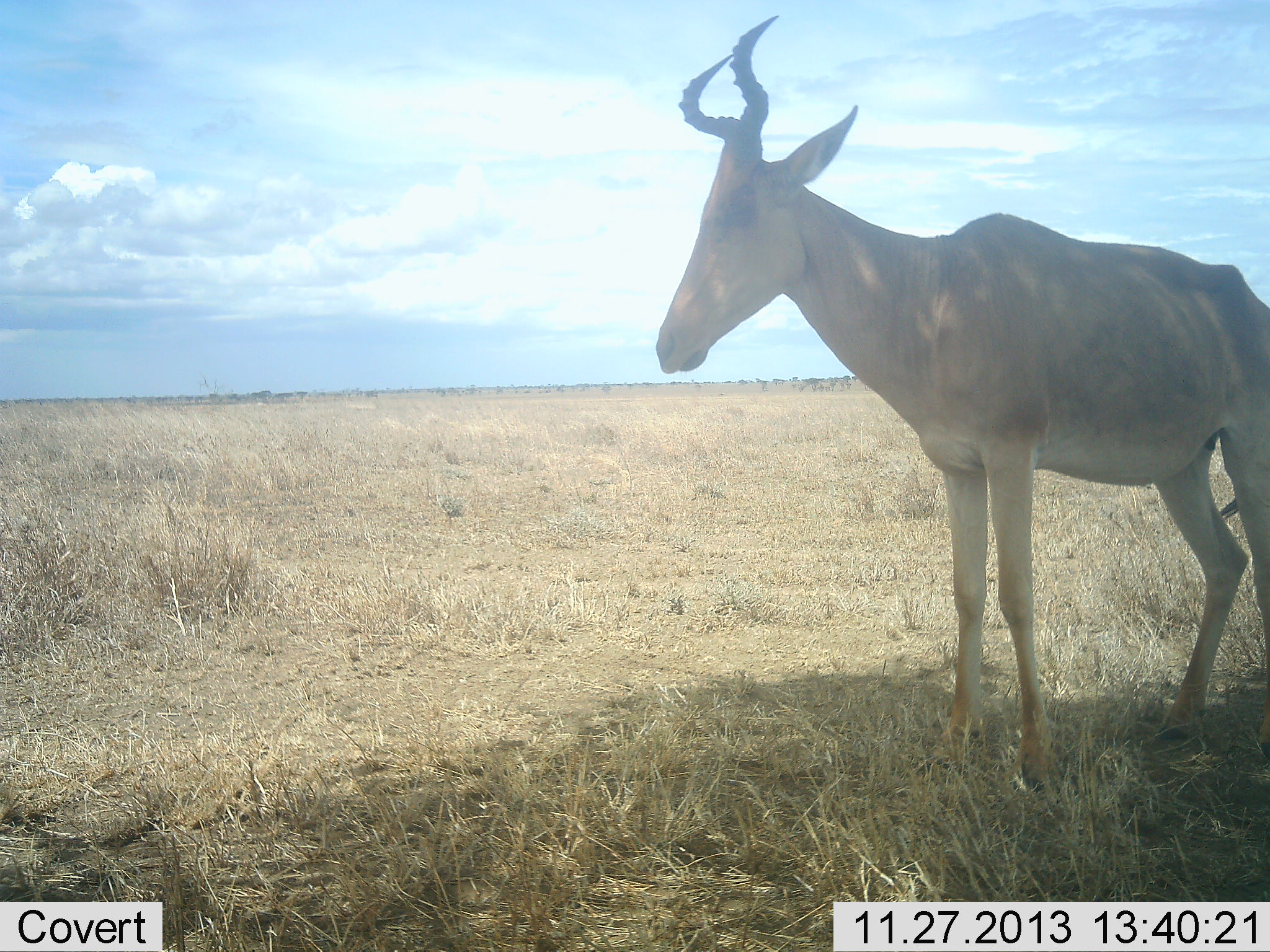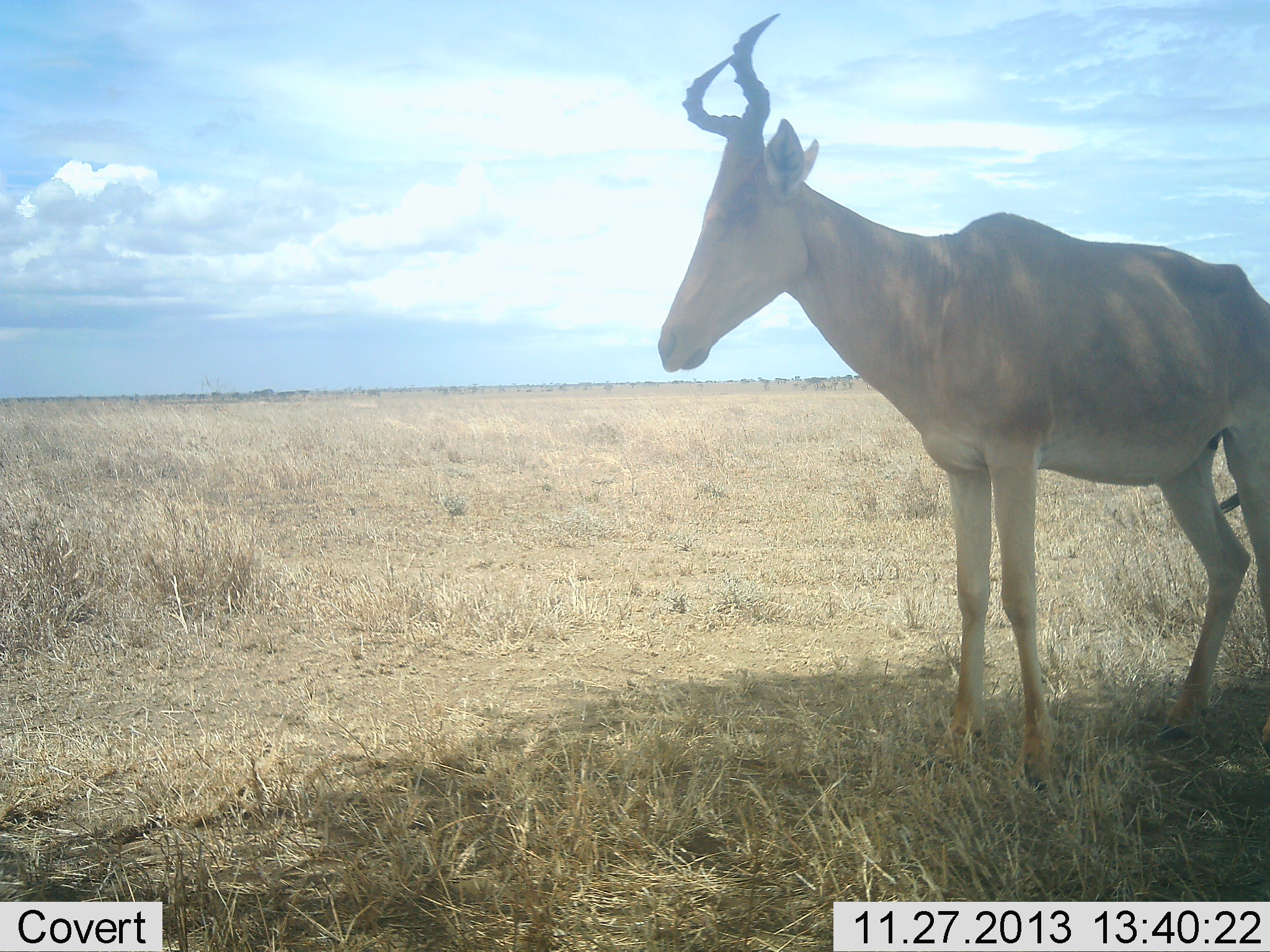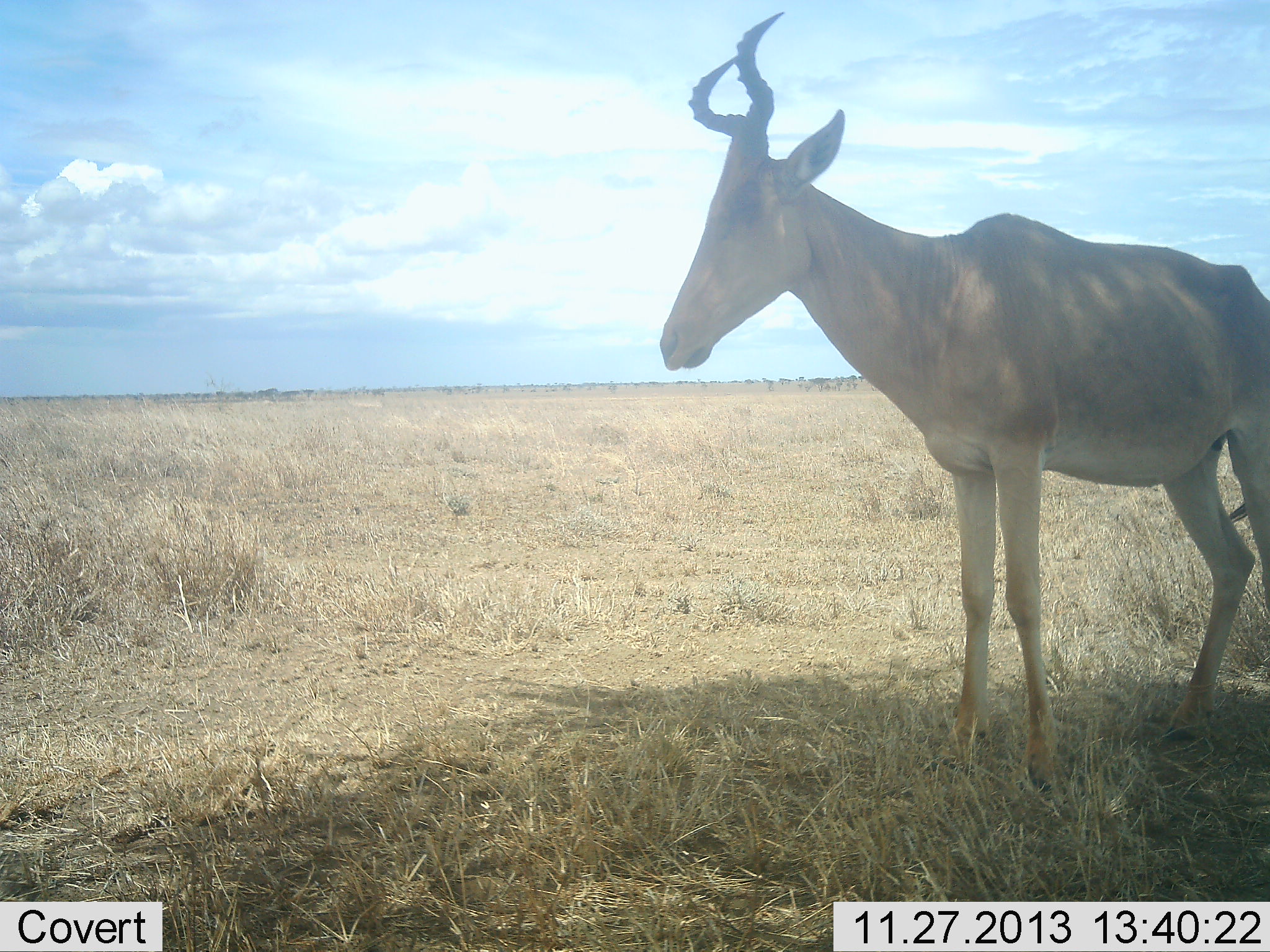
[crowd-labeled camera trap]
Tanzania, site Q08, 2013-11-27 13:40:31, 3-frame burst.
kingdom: Animalia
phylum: Chordata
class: Mammalia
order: Artiodactyla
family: Bovidae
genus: Alcelaphus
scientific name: Alcelaphus buselaphus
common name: hartebeest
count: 1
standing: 100%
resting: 0%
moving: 0%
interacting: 0%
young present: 0%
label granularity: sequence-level